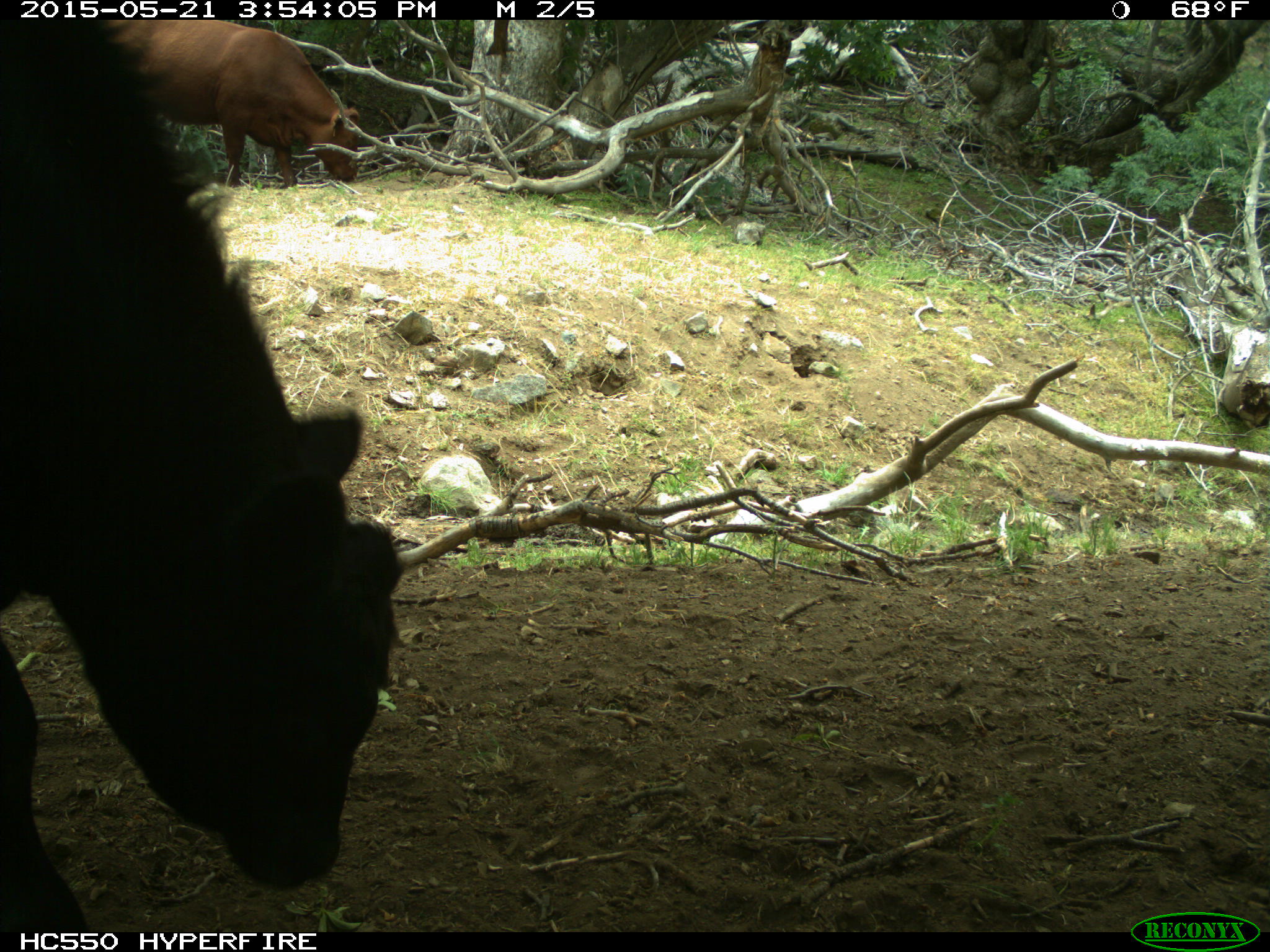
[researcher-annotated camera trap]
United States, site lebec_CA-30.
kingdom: Animalia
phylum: Chordata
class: Mammalia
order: Artiodactyla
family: Bovidae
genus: Bos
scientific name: Bos taurus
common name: domestic cow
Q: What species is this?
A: Bos taurus (domestic cow).